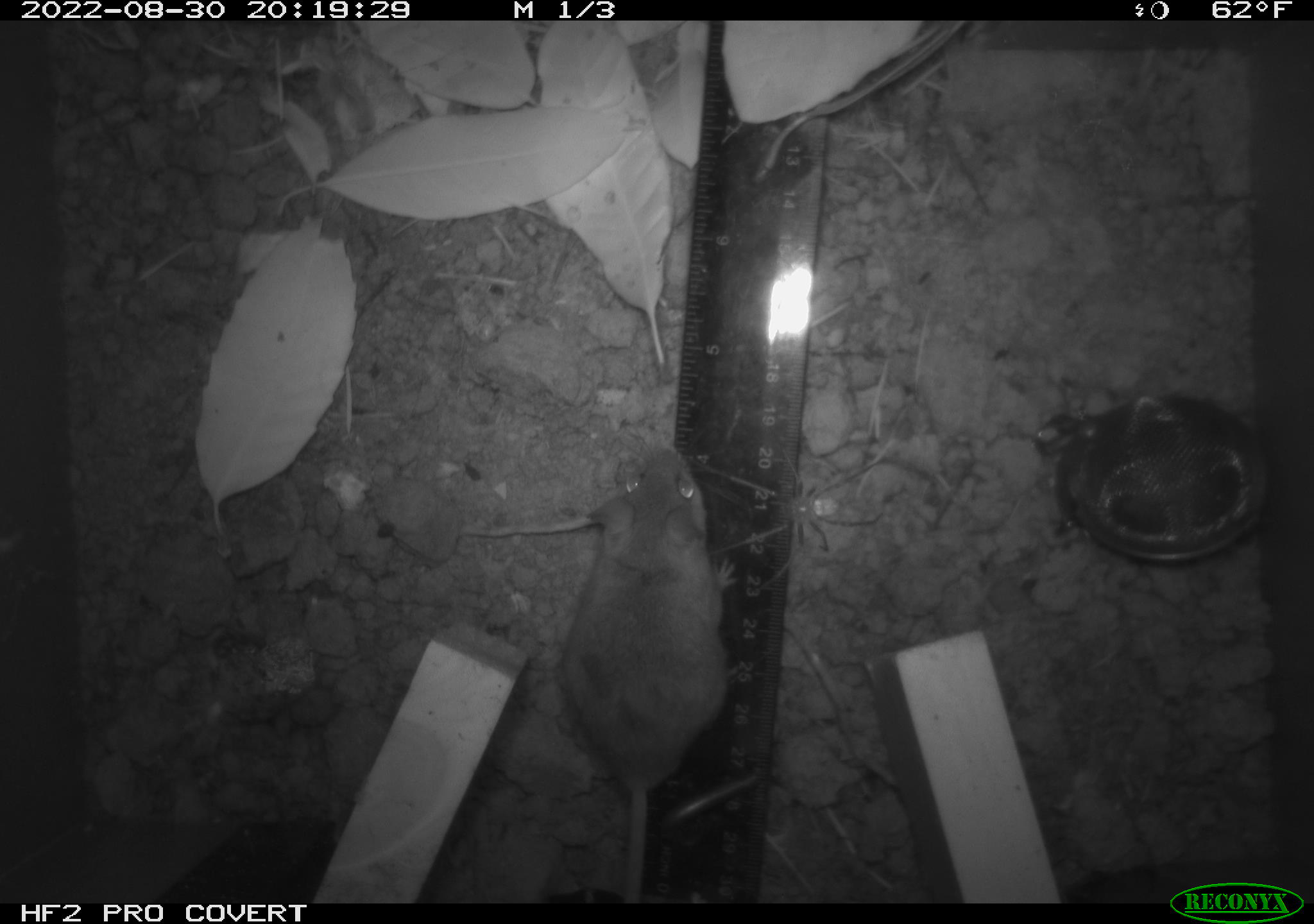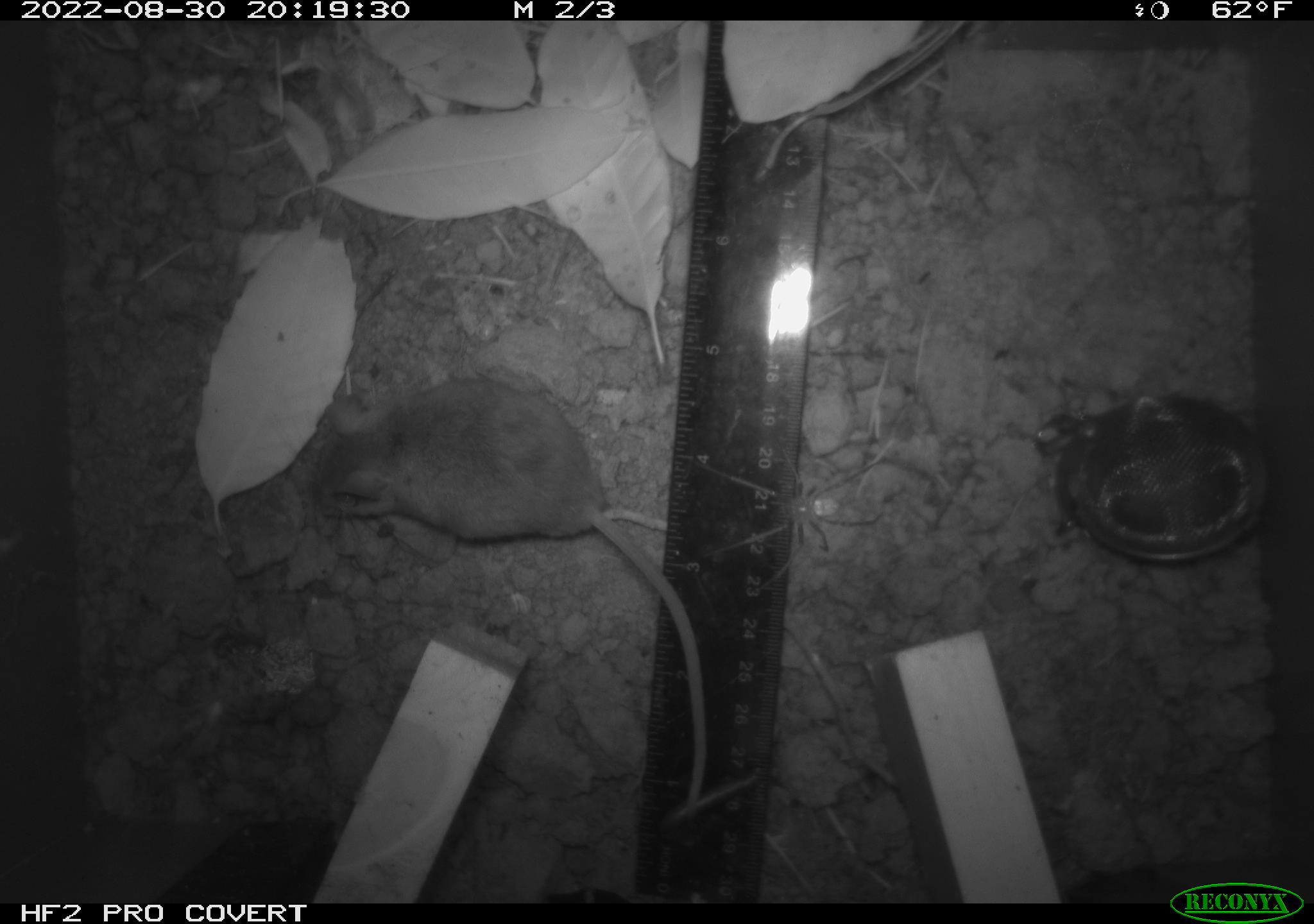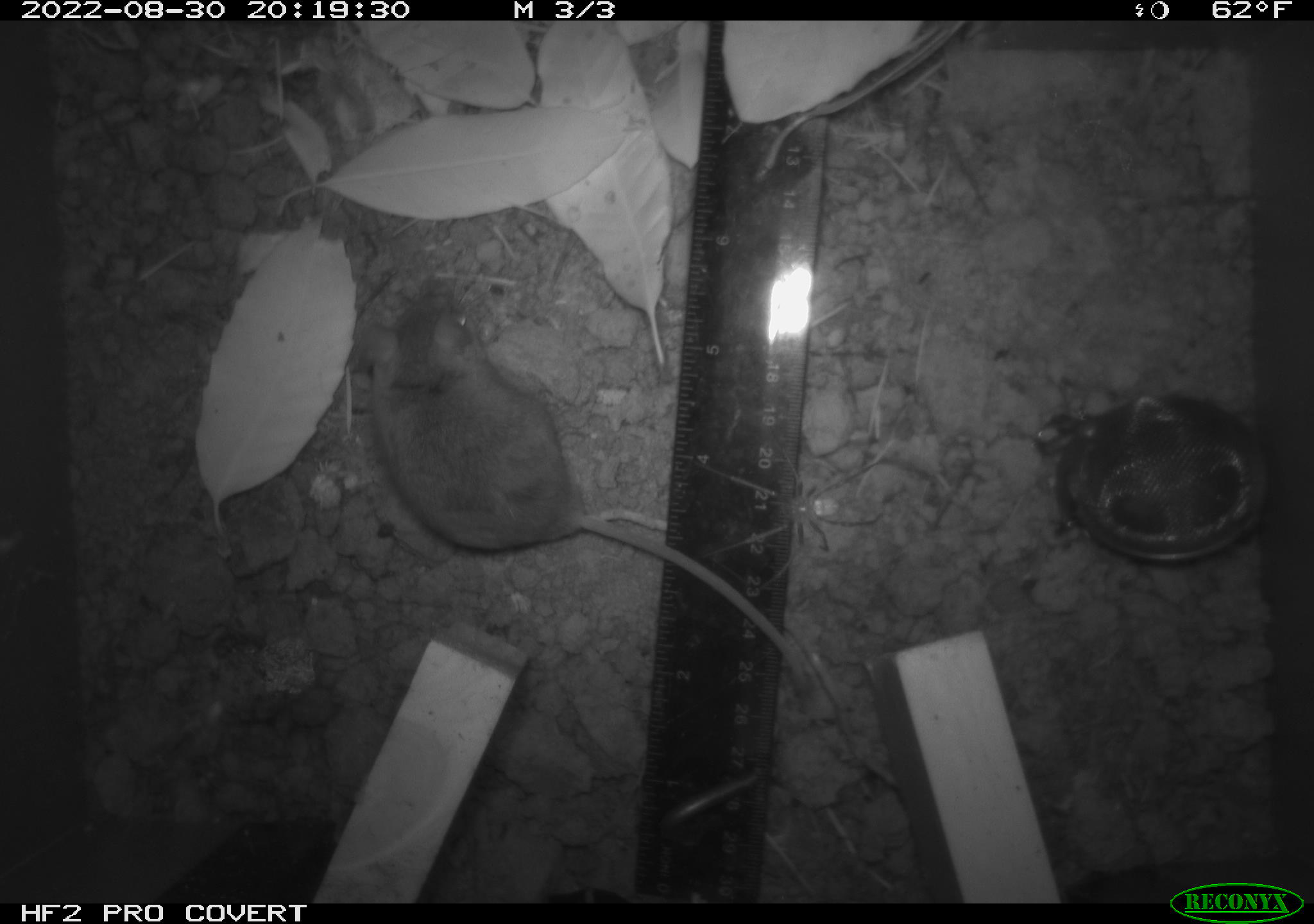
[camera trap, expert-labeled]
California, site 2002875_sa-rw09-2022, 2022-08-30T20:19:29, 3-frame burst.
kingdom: Animalia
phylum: Arthropoda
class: Arachnida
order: Araneae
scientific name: Araneae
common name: spider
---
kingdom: Animalia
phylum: Chordata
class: Mammalia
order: Rodentia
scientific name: Rodentia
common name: rodent